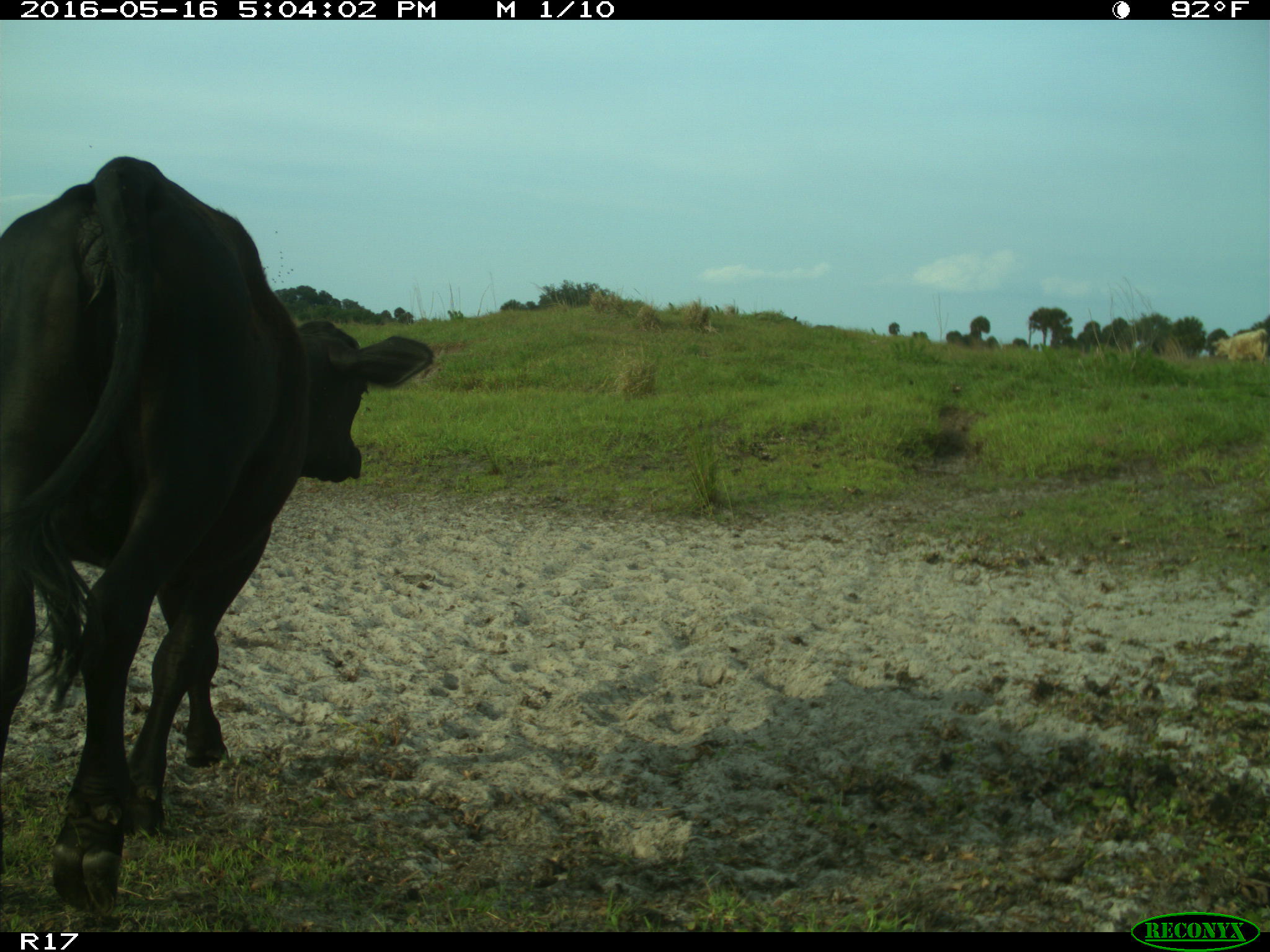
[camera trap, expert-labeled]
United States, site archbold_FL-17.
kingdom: Animalia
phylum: Chordata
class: Mammalia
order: Artiodactyla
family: Bovidae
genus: Bos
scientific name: Bos taurus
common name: domestic cow